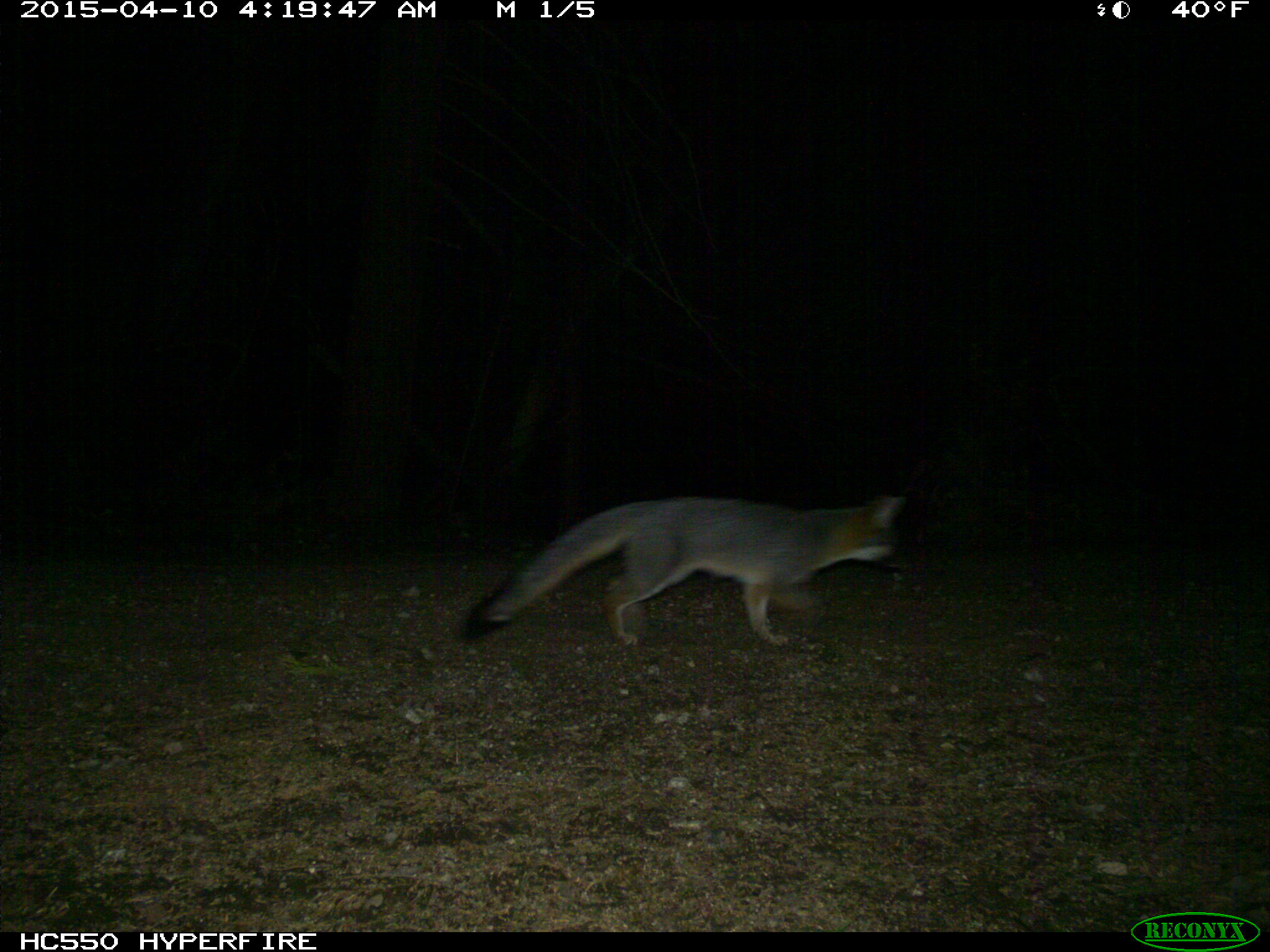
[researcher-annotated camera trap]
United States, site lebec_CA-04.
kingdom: Animalia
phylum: Chordata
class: Mammalia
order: Carnivora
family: Canidae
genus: Urocyon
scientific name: Urocyon cinereoargenteus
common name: gray fox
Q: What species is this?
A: Urocyon cinereoargenteus (gray fox).